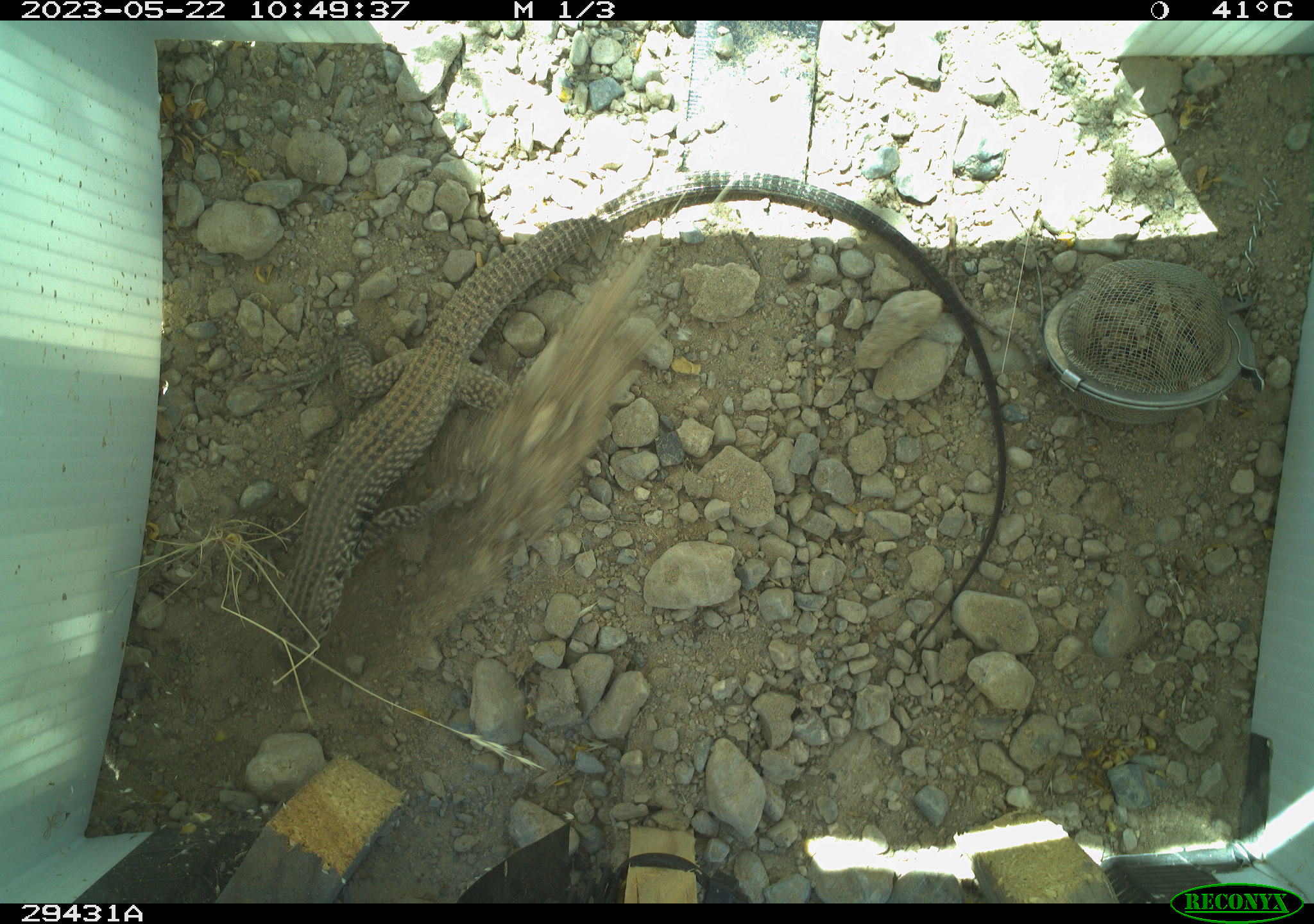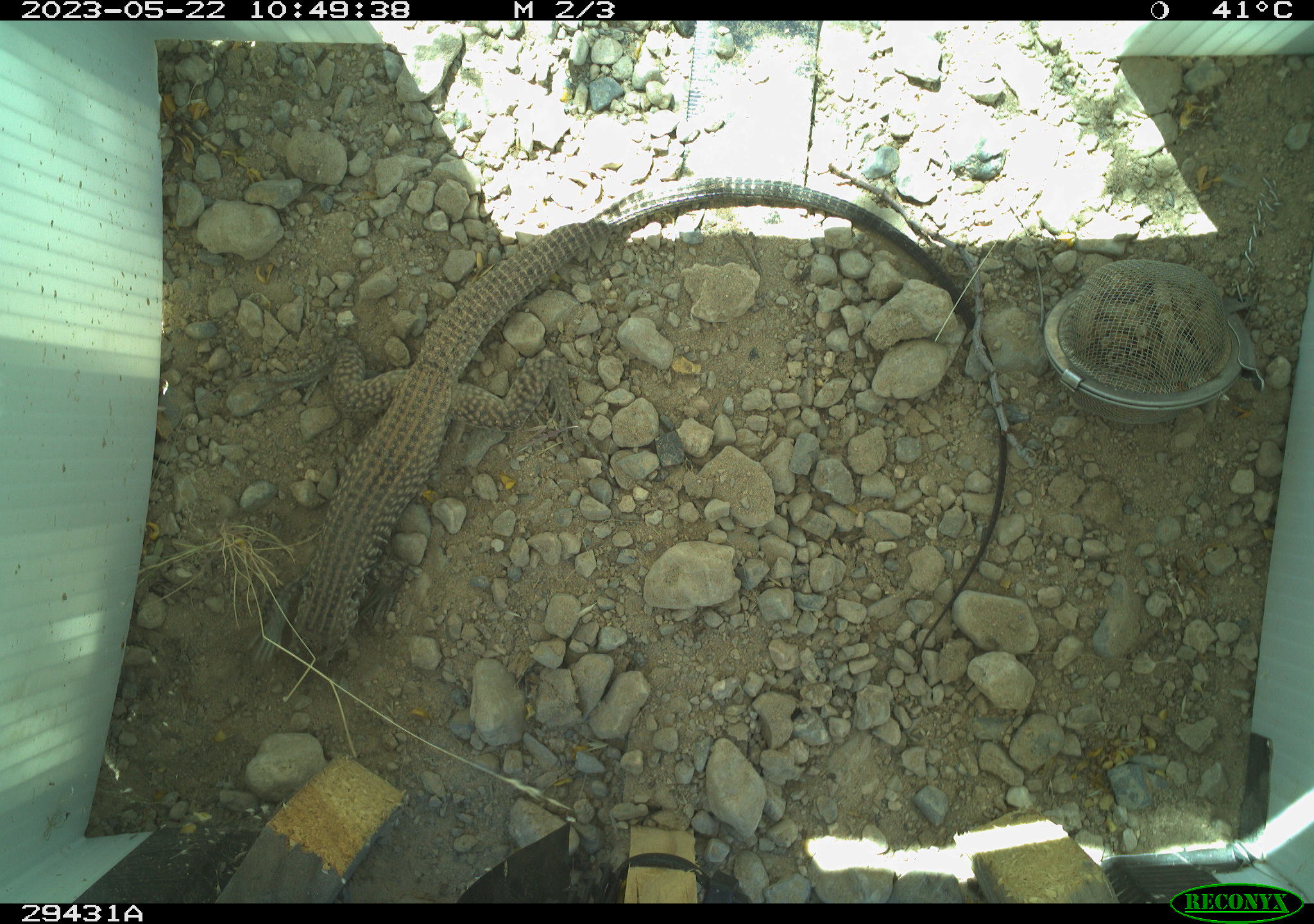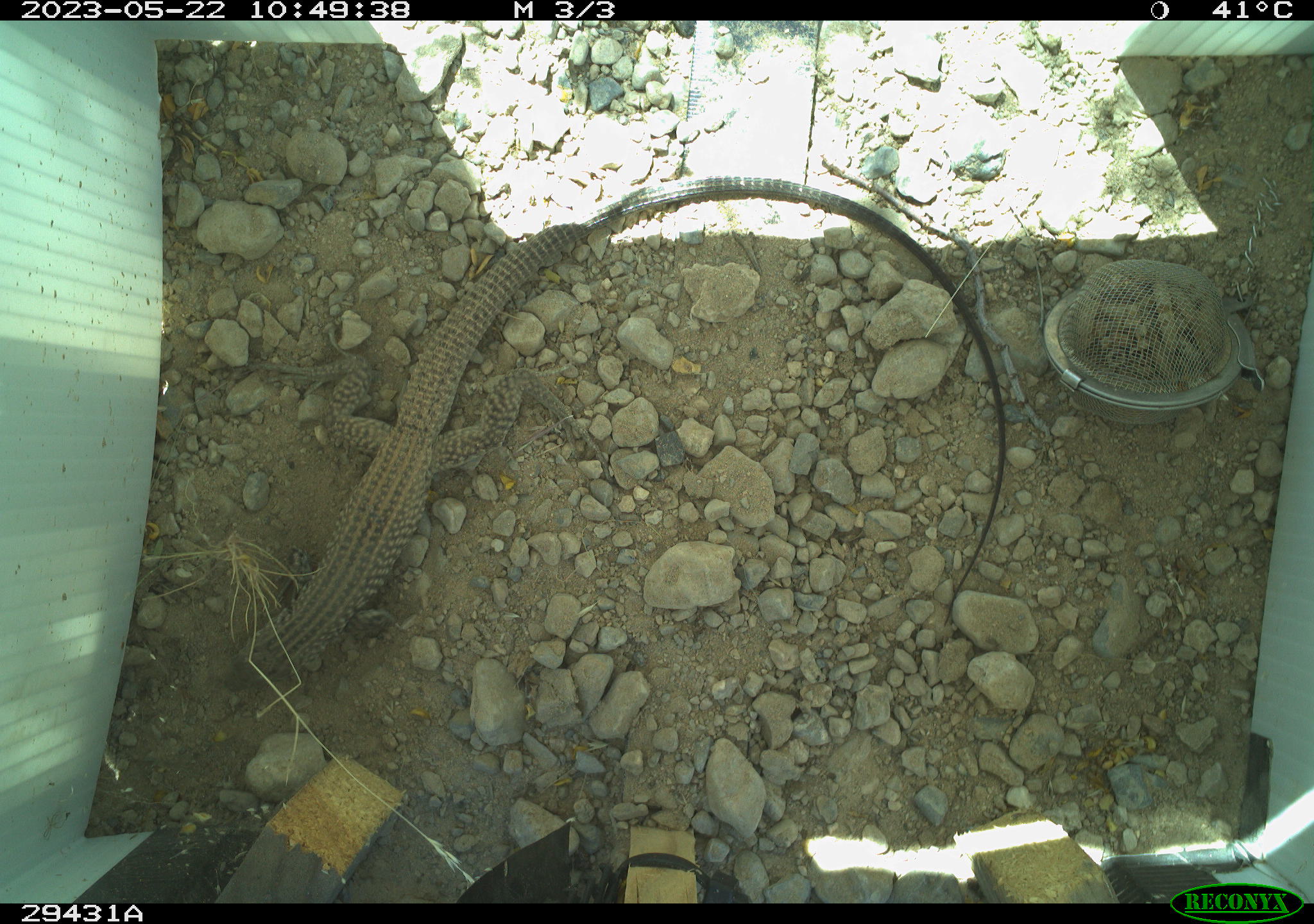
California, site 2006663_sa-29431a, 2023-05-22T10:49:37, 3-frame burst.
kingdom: Animalia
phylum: Chordata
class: Reptilia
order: Squamata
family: Teiidae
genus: Aspidoscelis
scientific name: Aspidoscelis tigris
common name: western whiptail